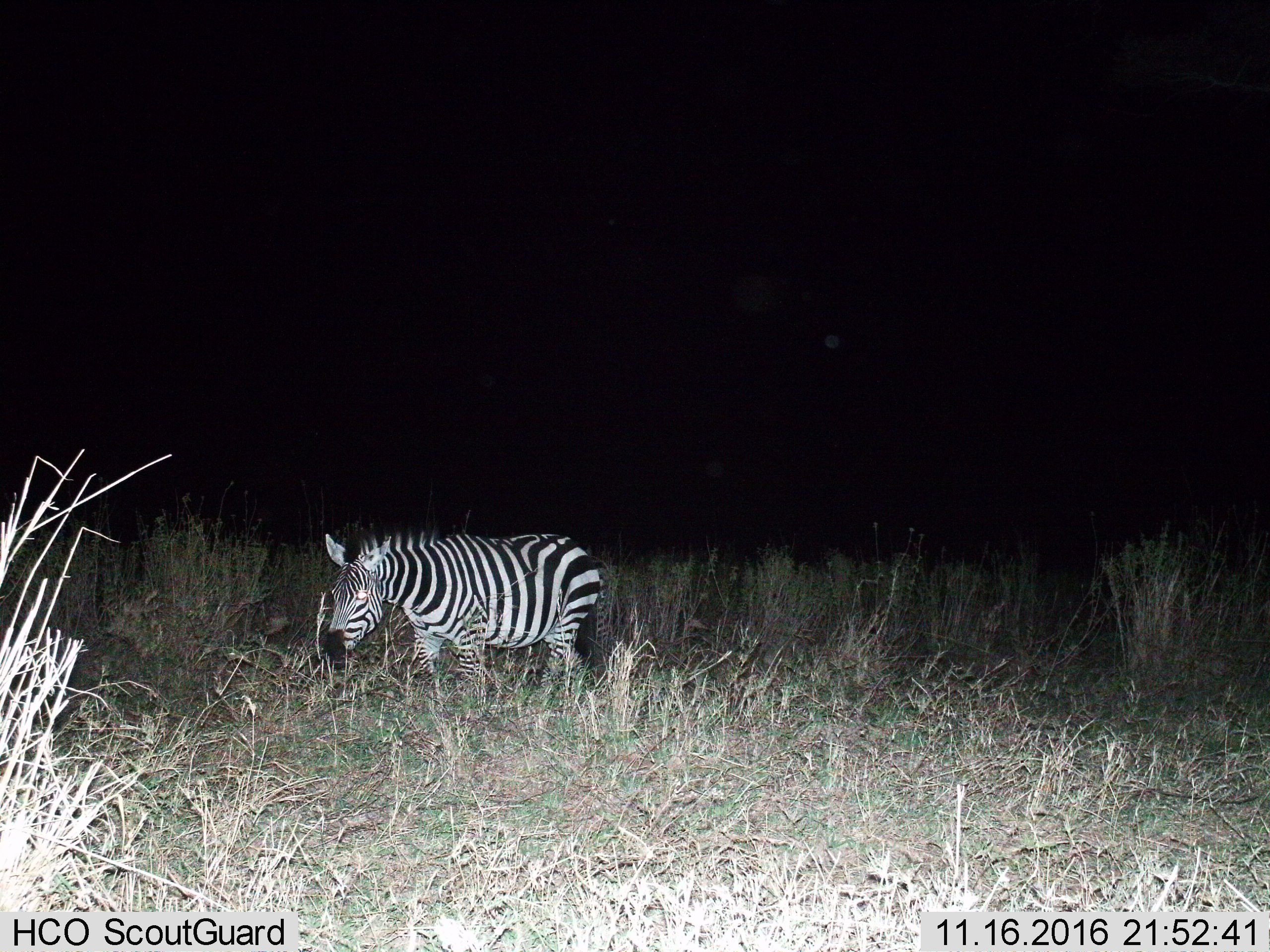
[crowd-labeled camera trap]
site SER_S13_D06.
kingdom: Animalia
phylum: Chordata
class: Mammalia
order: Perissodactyla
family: Equidae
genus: Equus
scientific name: Equus quagga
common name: plains zebra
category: zebraplains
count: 1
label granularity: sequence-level